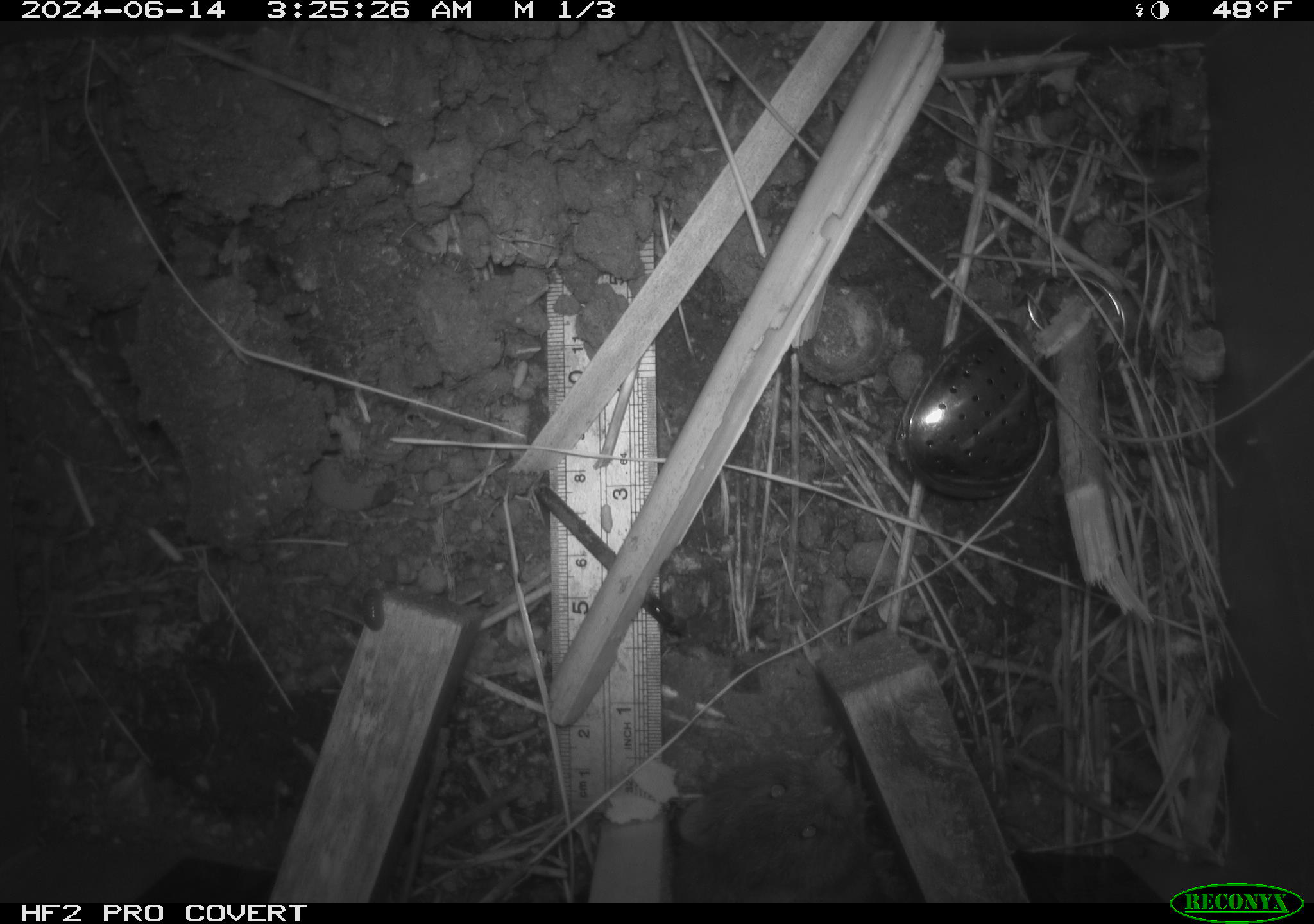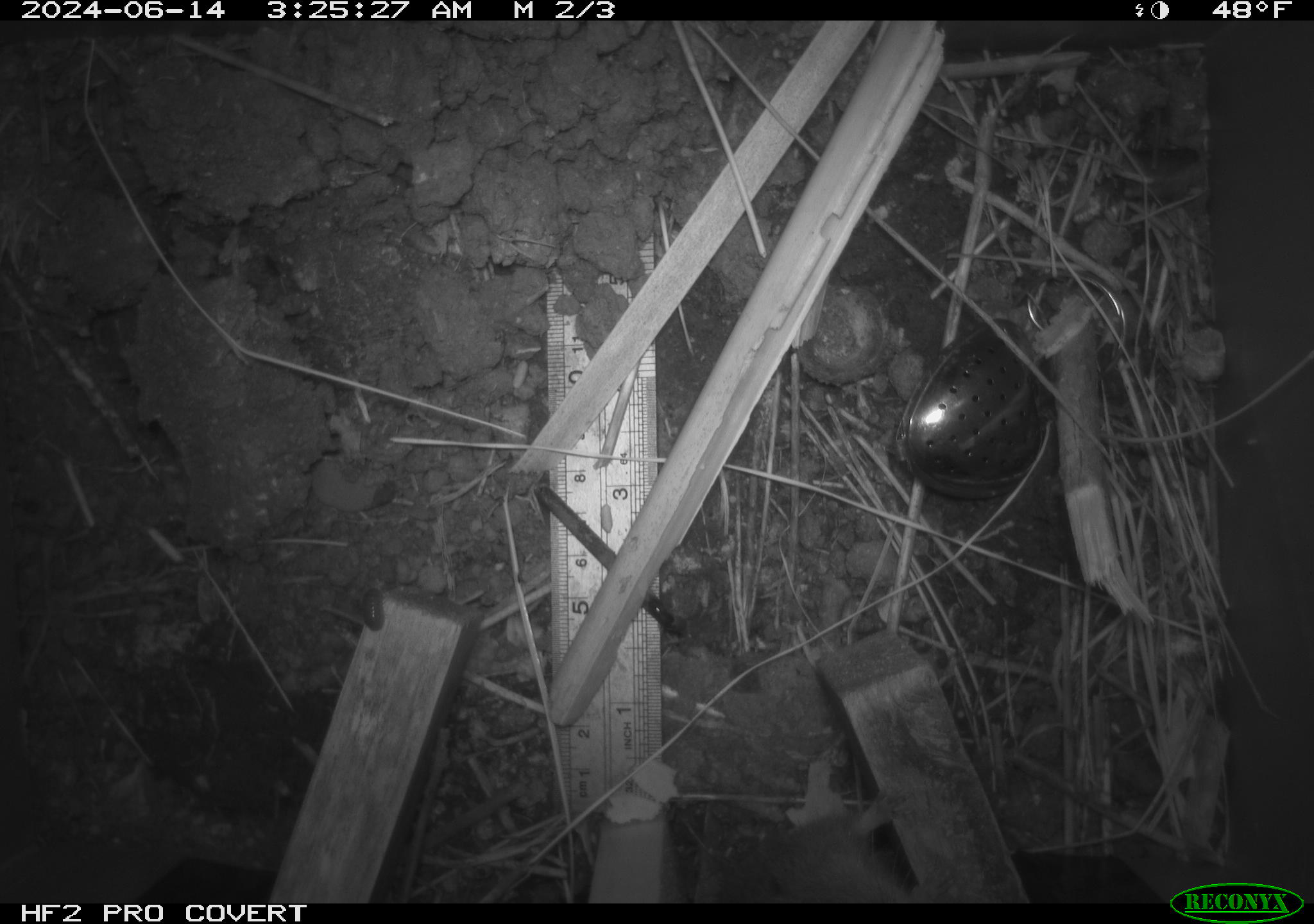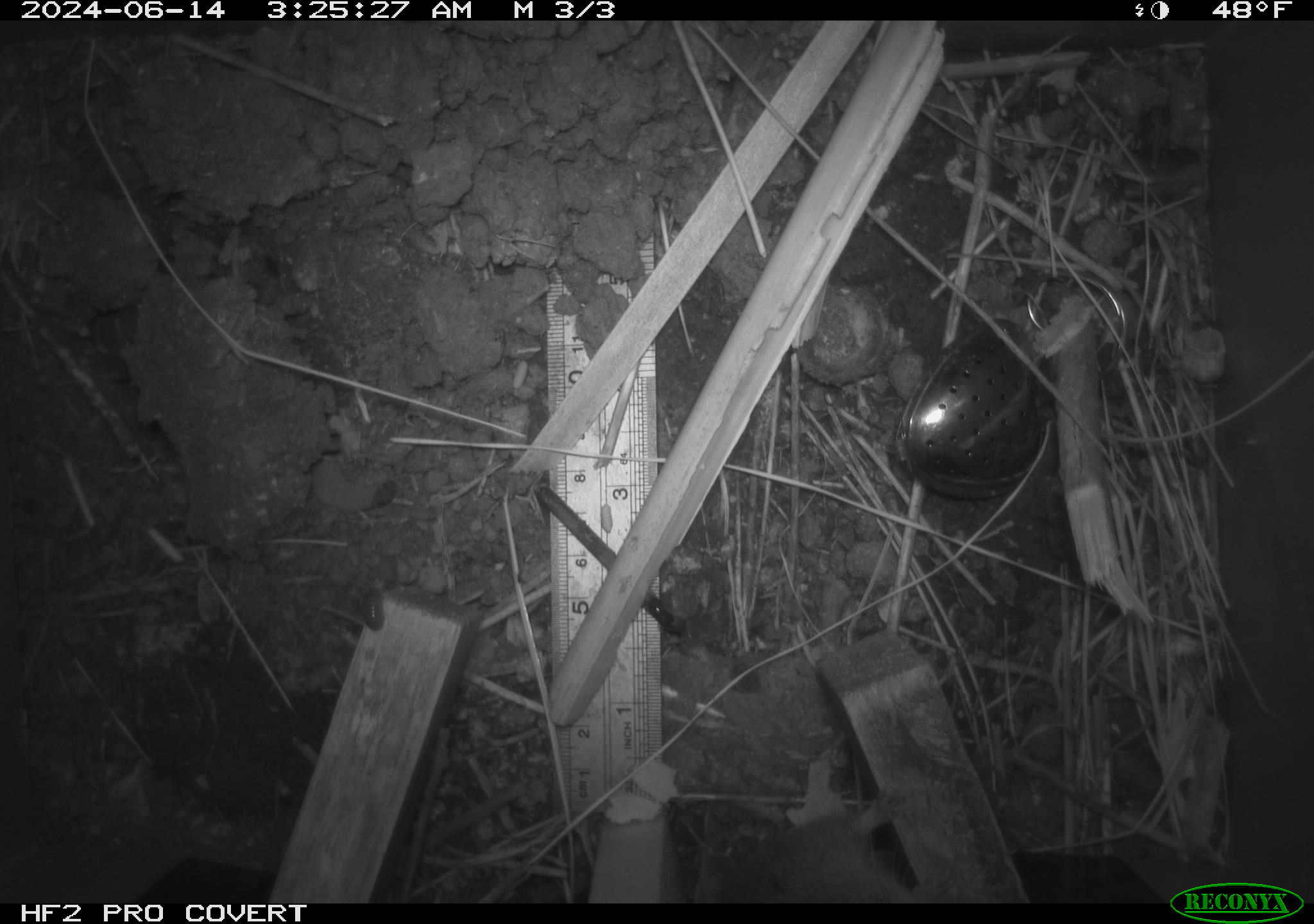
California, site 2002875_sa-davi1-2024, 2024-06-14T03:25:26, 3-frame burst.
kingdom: Animalia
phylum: Chordata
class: Mammalia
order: Rodentia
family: Cricetidae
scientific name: Arvicolinae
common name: voles, lemmings, and muskrats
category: arvicolinae subfamily